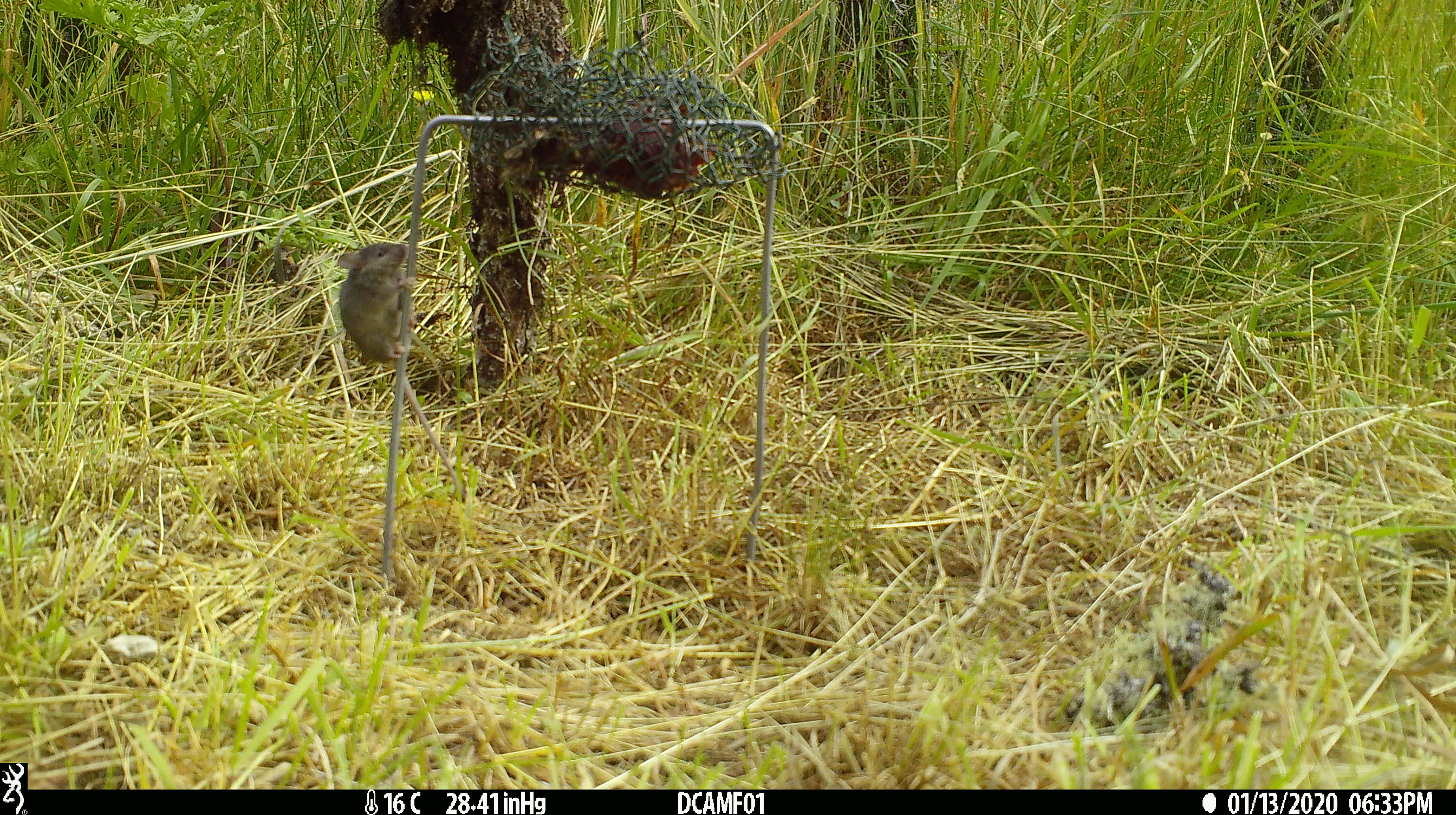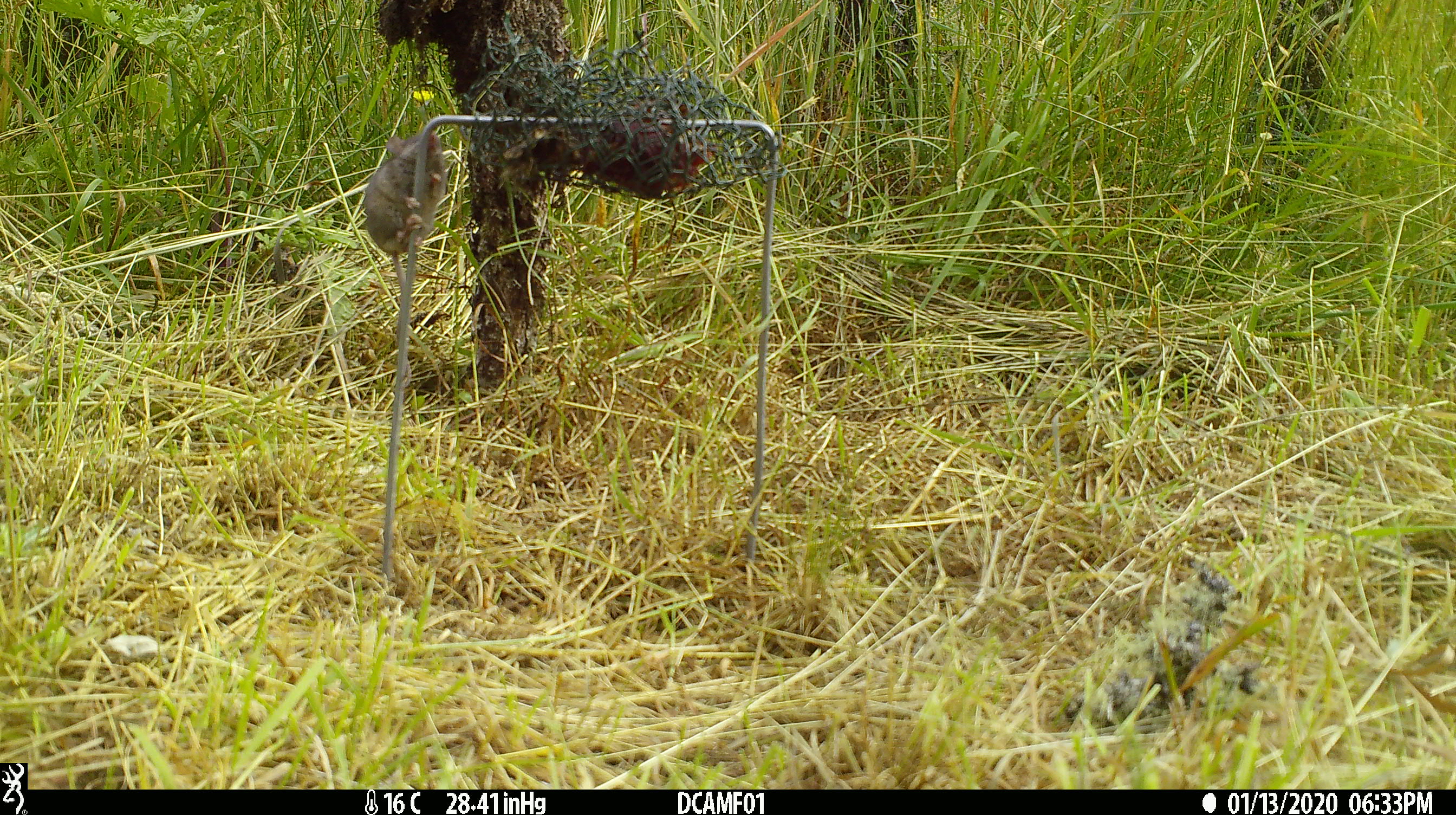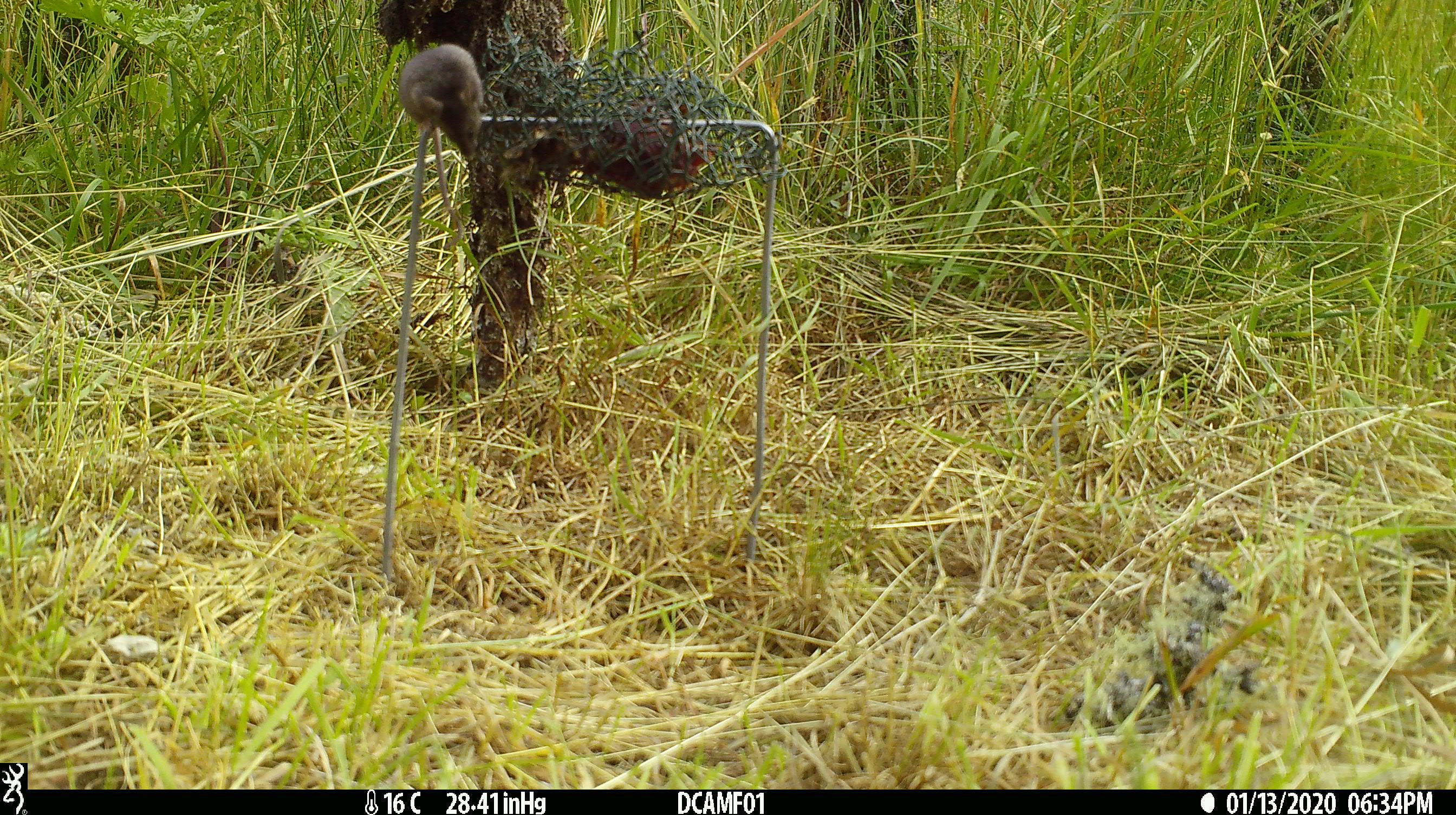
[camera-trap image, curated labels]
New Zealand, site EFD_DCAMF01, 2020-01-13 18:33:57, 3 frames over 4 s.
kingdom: Animalia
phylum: Chordata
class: Mammalia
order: Rodentia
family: Muridae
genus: Mus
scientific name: Mus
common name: mouse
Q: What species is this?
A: Mouse (Mus).